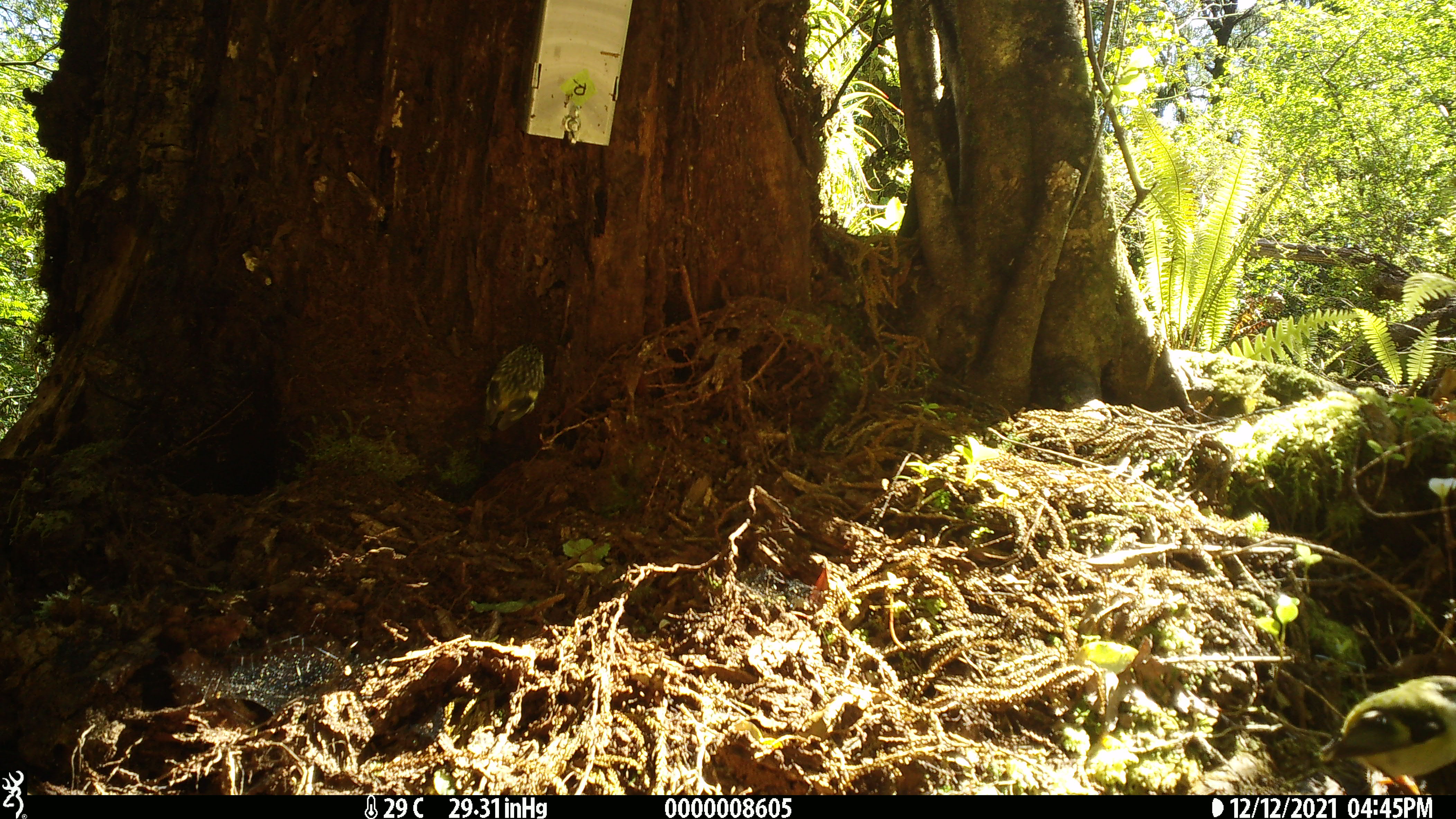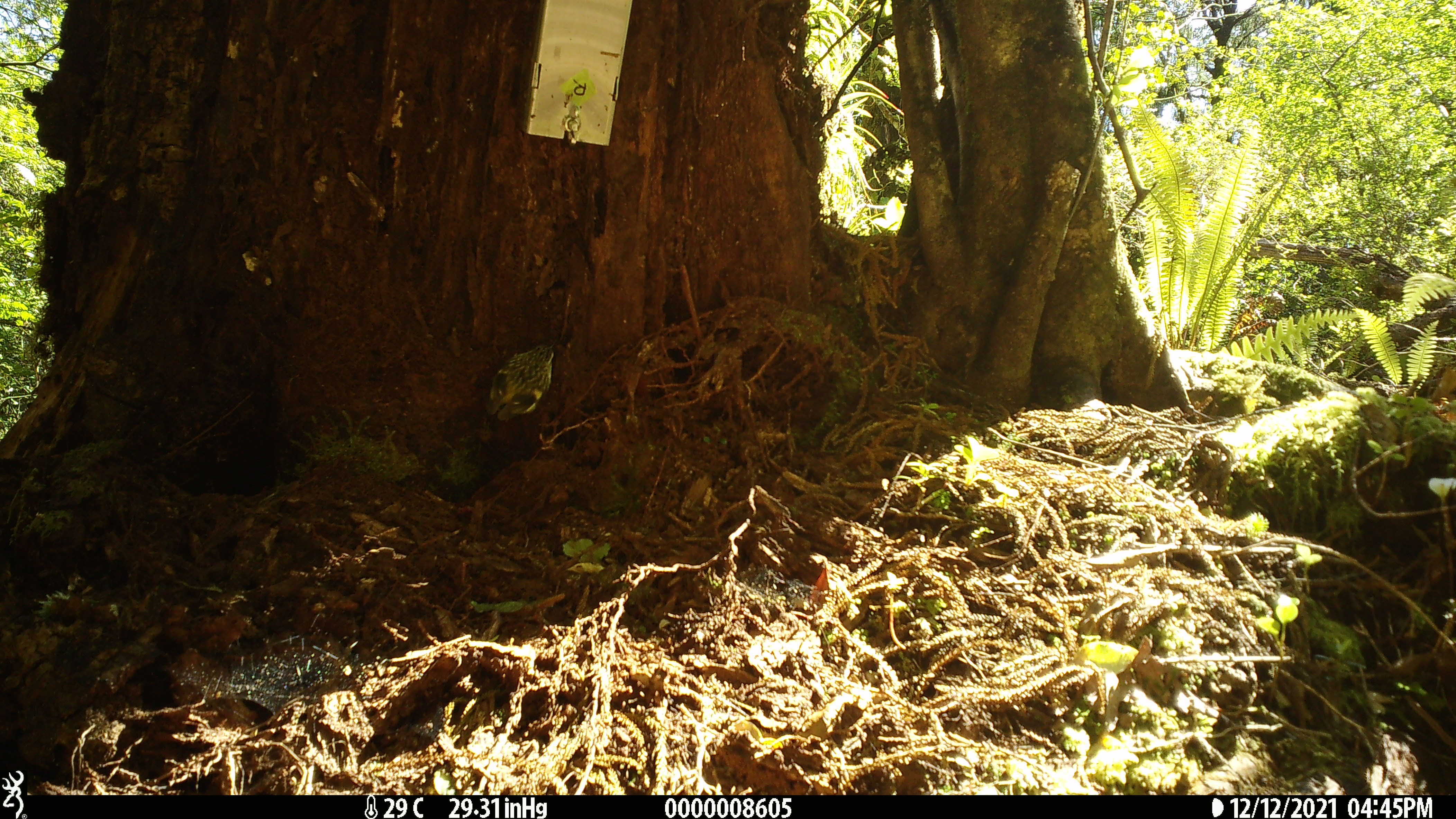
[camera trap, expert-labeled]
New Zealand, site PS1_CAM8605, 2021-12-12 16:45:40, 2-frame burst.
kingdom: Animalia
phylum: Chordata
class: Aves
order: Passeriformes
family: Acanthisittidae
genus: Acanthisitta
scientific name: Acanthisitta chloris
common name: rifleman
Rifleman (Acanthisitta chloris).